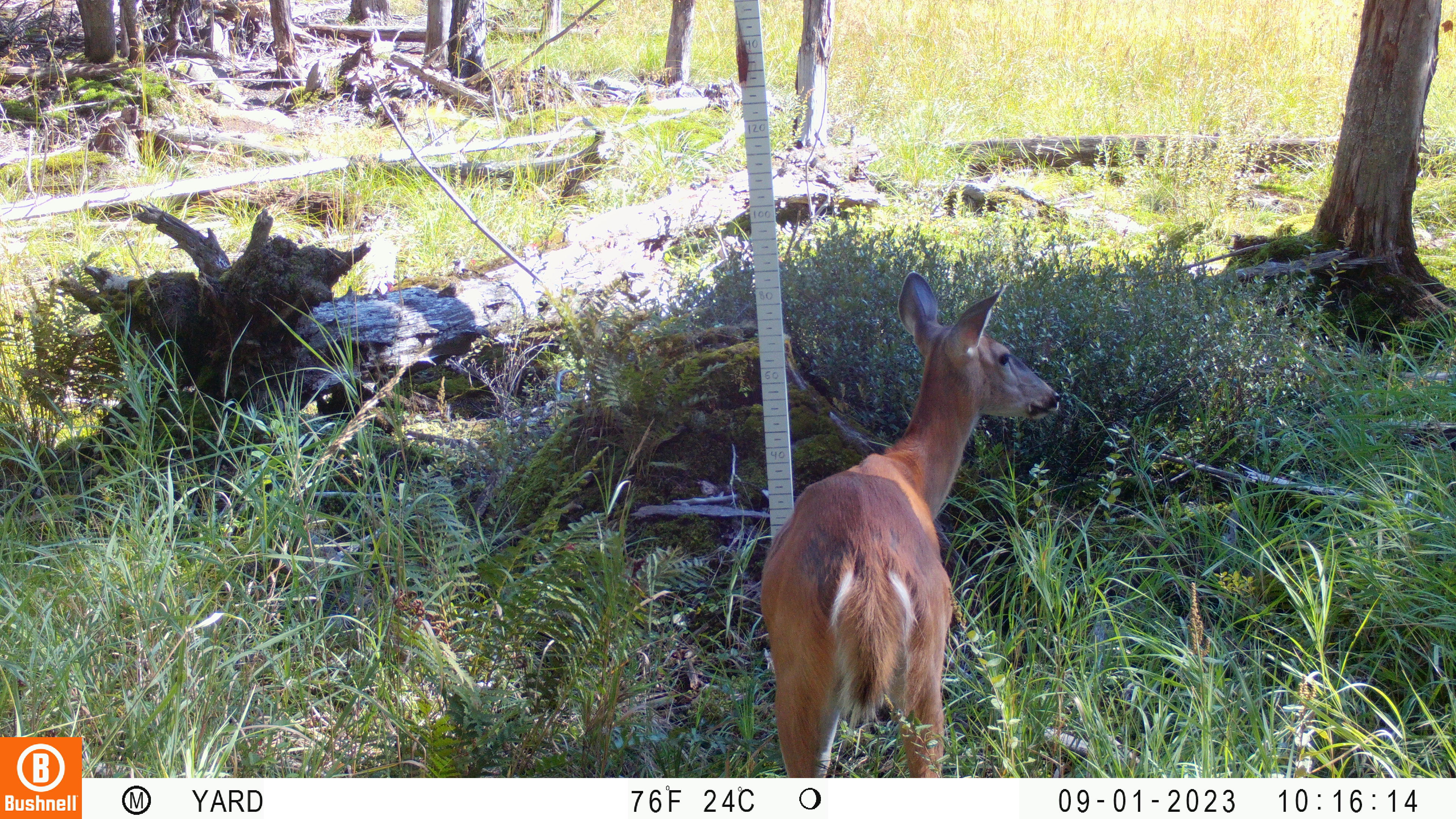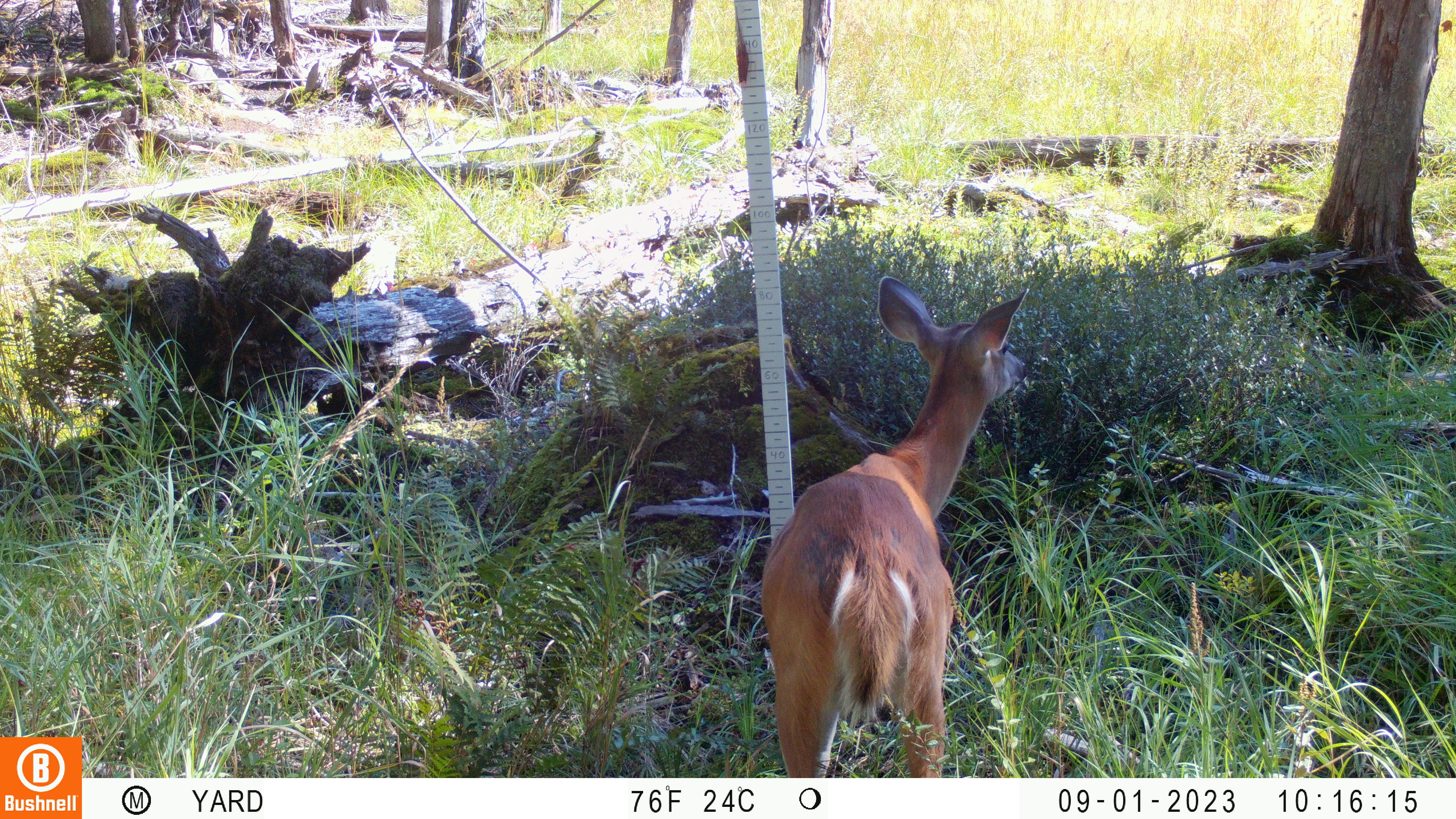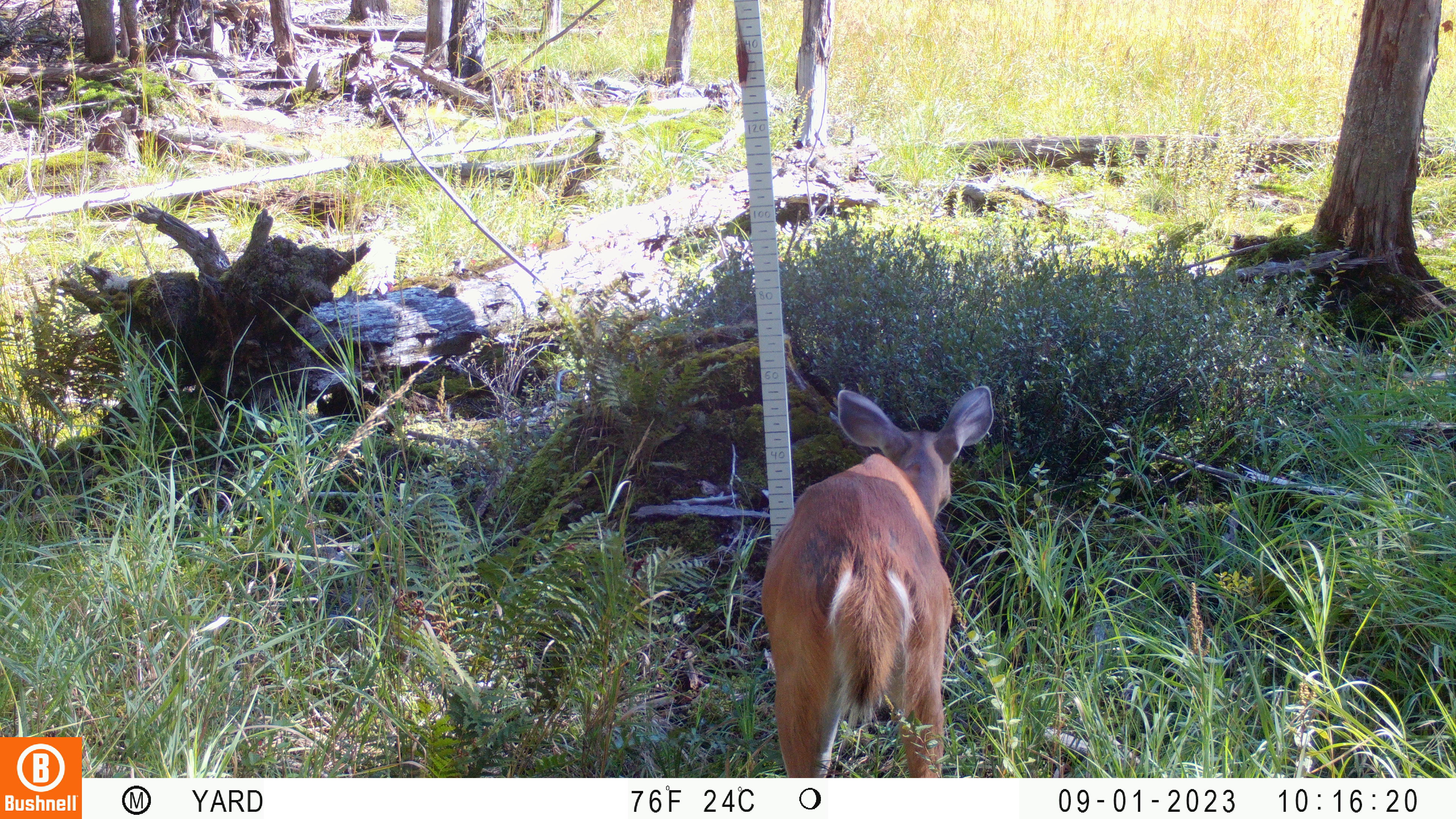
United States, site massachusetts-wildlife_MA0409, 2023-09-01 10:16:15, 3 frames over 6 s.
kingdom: Animalia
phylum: Chordata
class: Mammalia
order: Artiodactyla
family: Cervidae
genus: Odocoileus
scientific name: Odocoileus virginianus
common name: white-tailed deer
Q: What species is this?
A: White-tailed deer (Odocoileus virginianus).